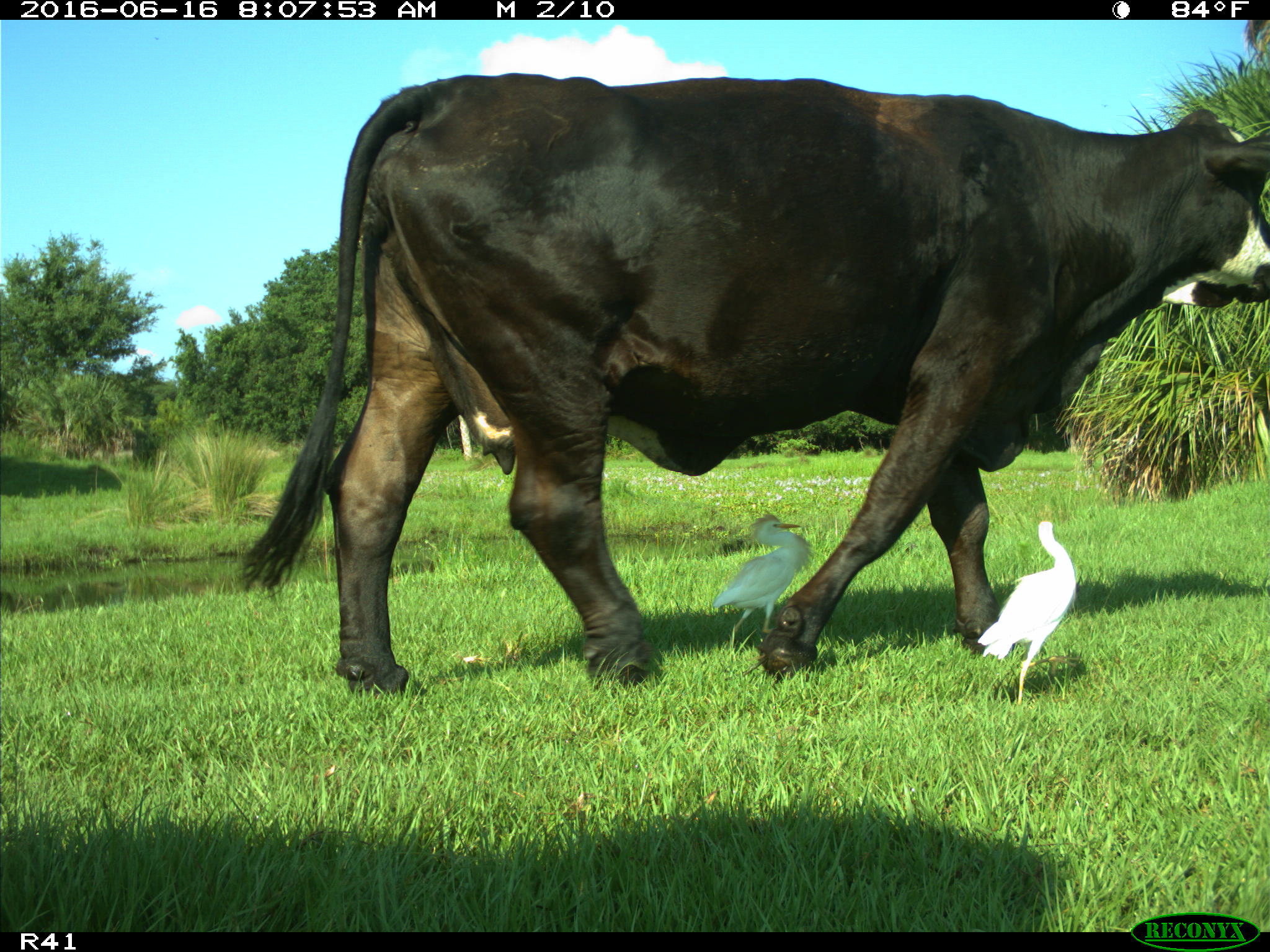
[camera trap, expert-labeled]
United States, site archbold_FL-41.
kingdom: Animalia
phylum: Chordata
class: Mammalia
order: Artiodactyla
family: Bovidae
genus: Bos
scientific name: Bos taurus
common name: domestic cow